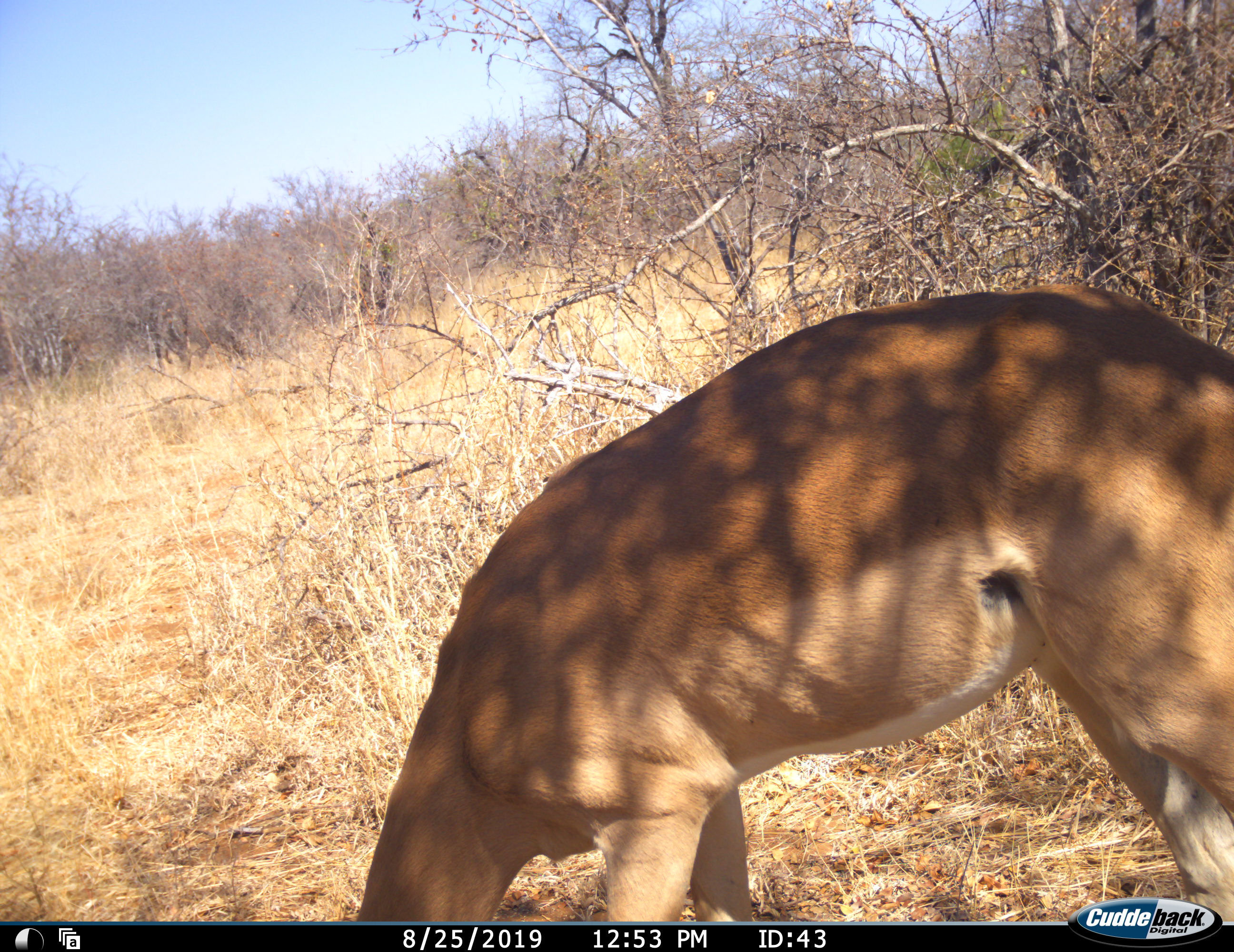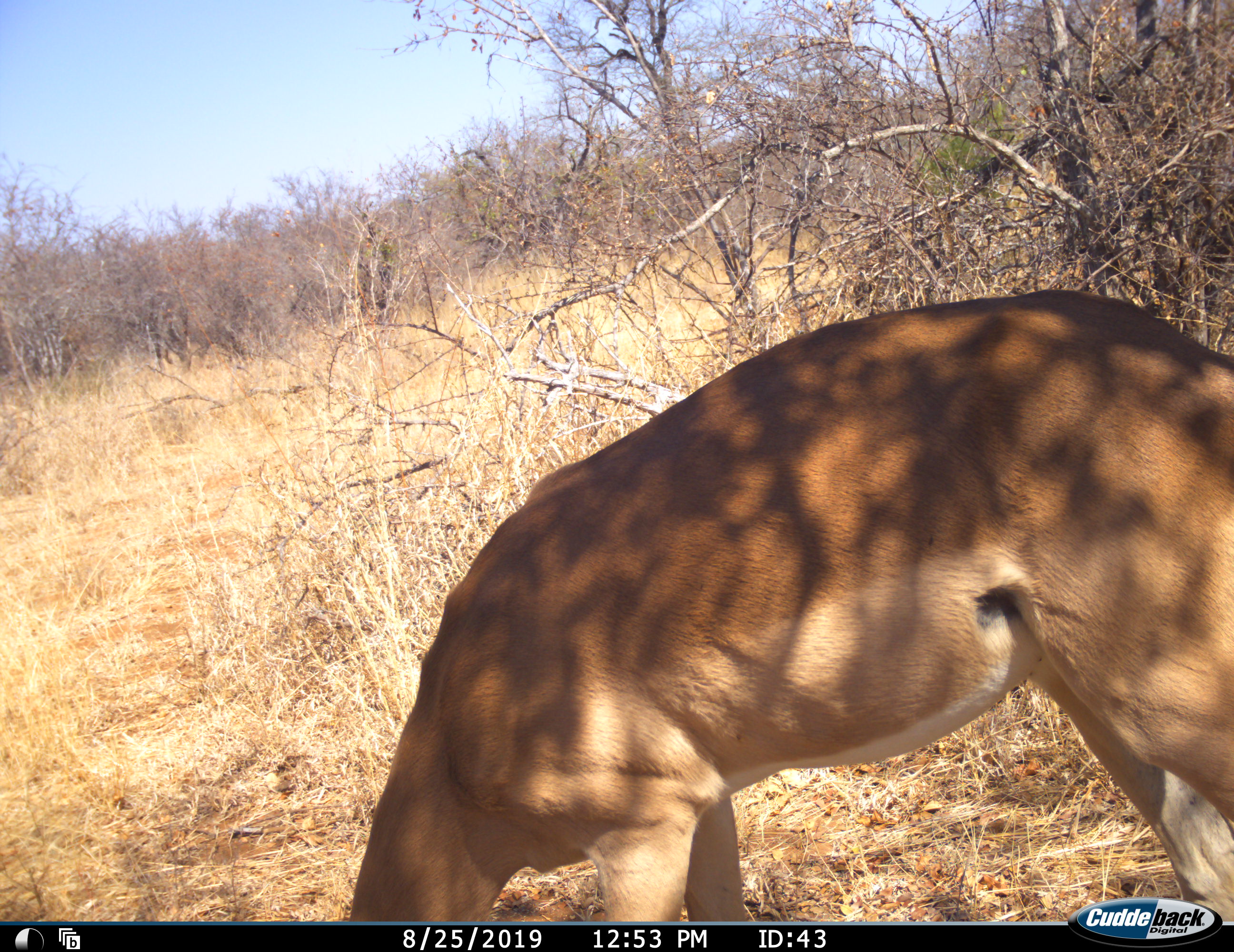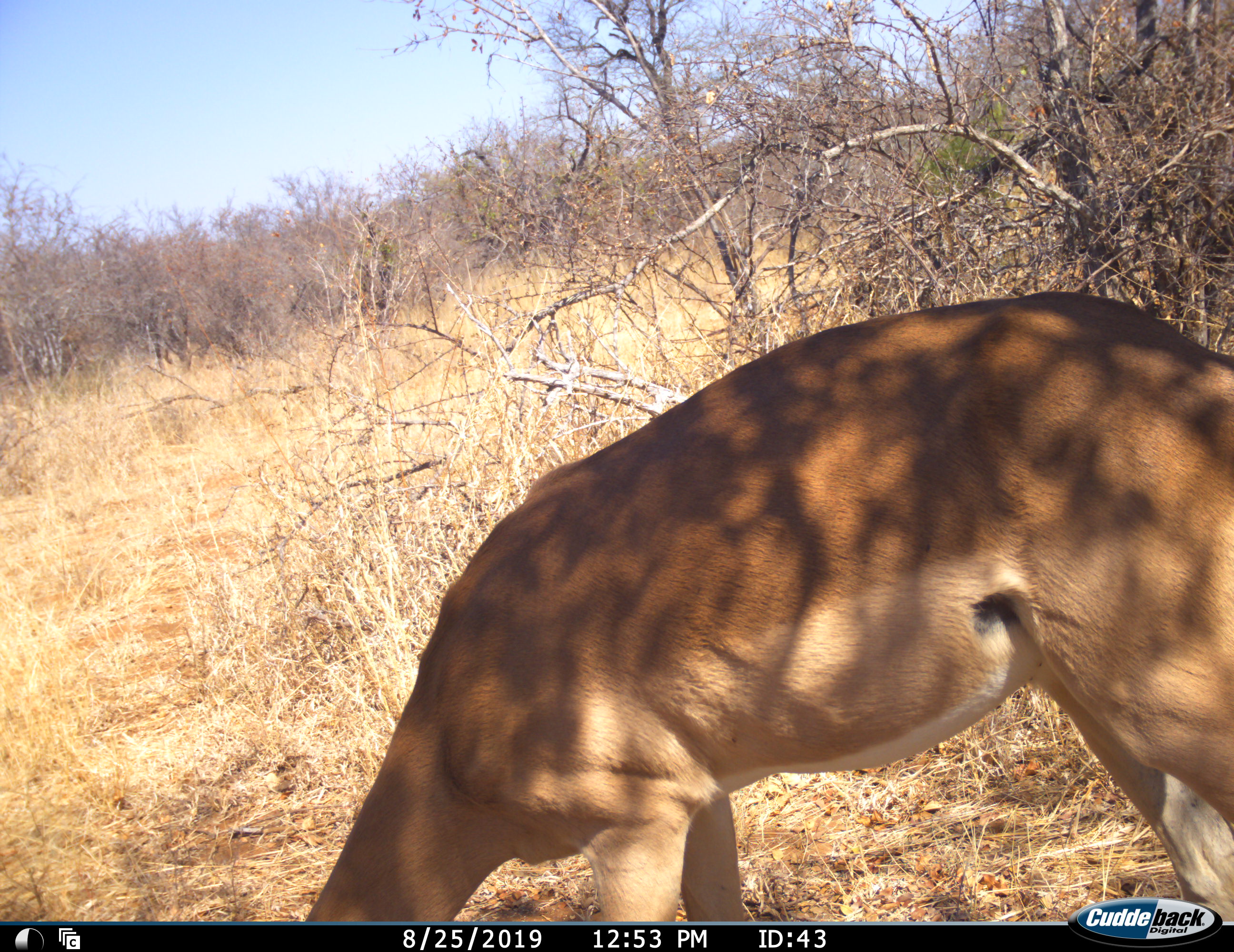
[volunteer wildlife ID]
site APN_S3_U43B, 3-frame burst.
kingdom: Animalia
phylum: Chordata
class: Mammalia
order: Artiodactyla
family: Bovidae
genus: Aepyceros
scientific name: Aepyceros melampus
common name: impala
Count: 1.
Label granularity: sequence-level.